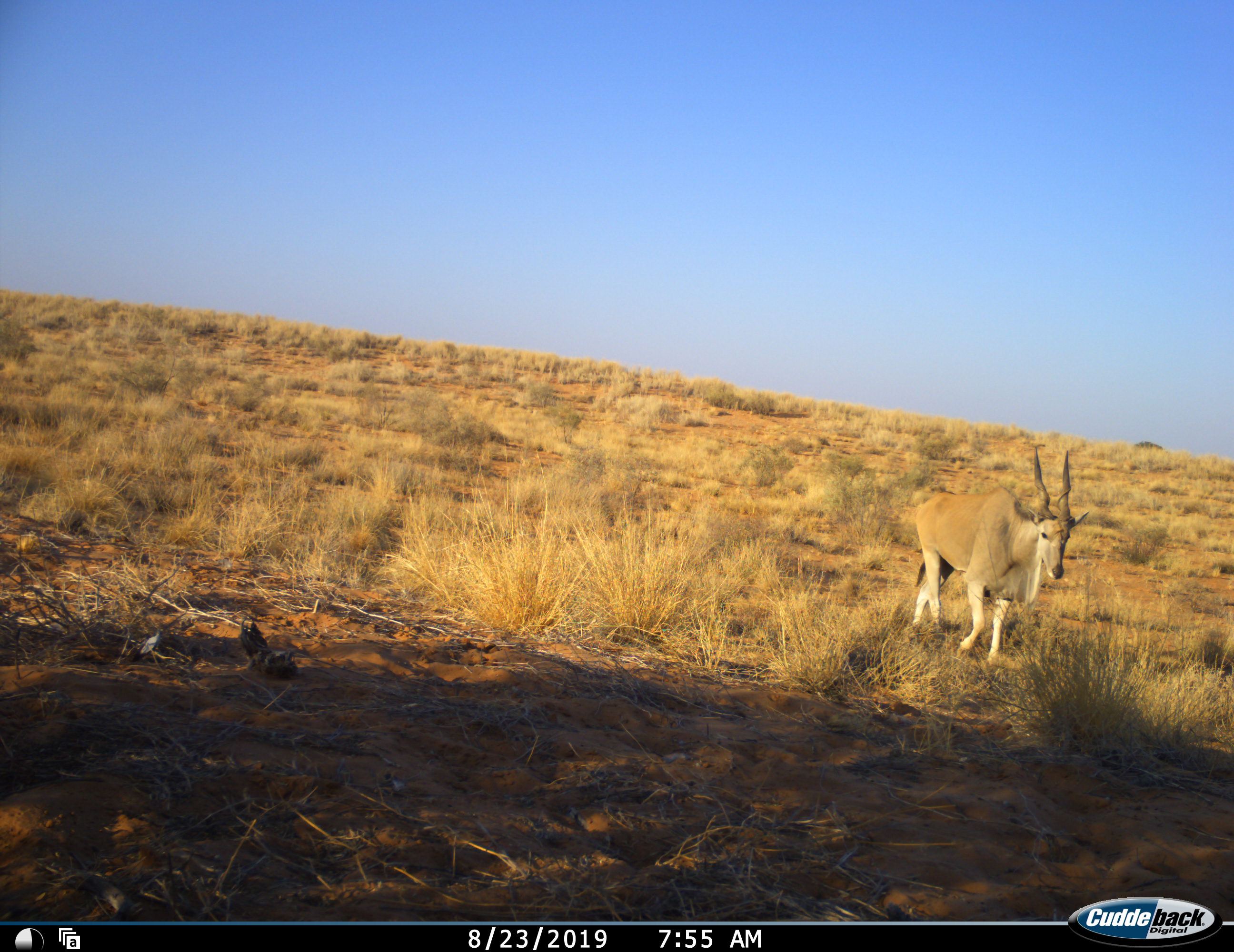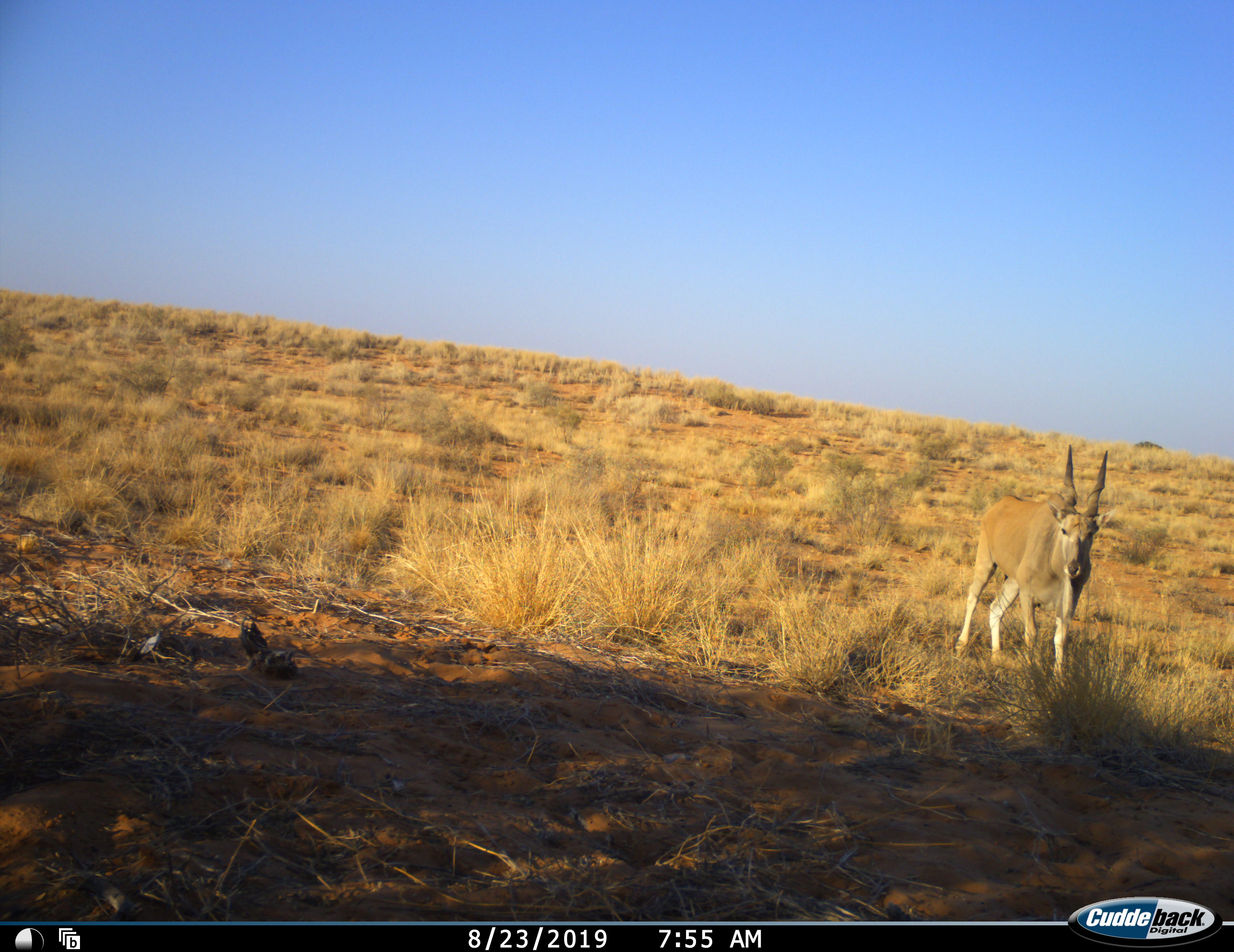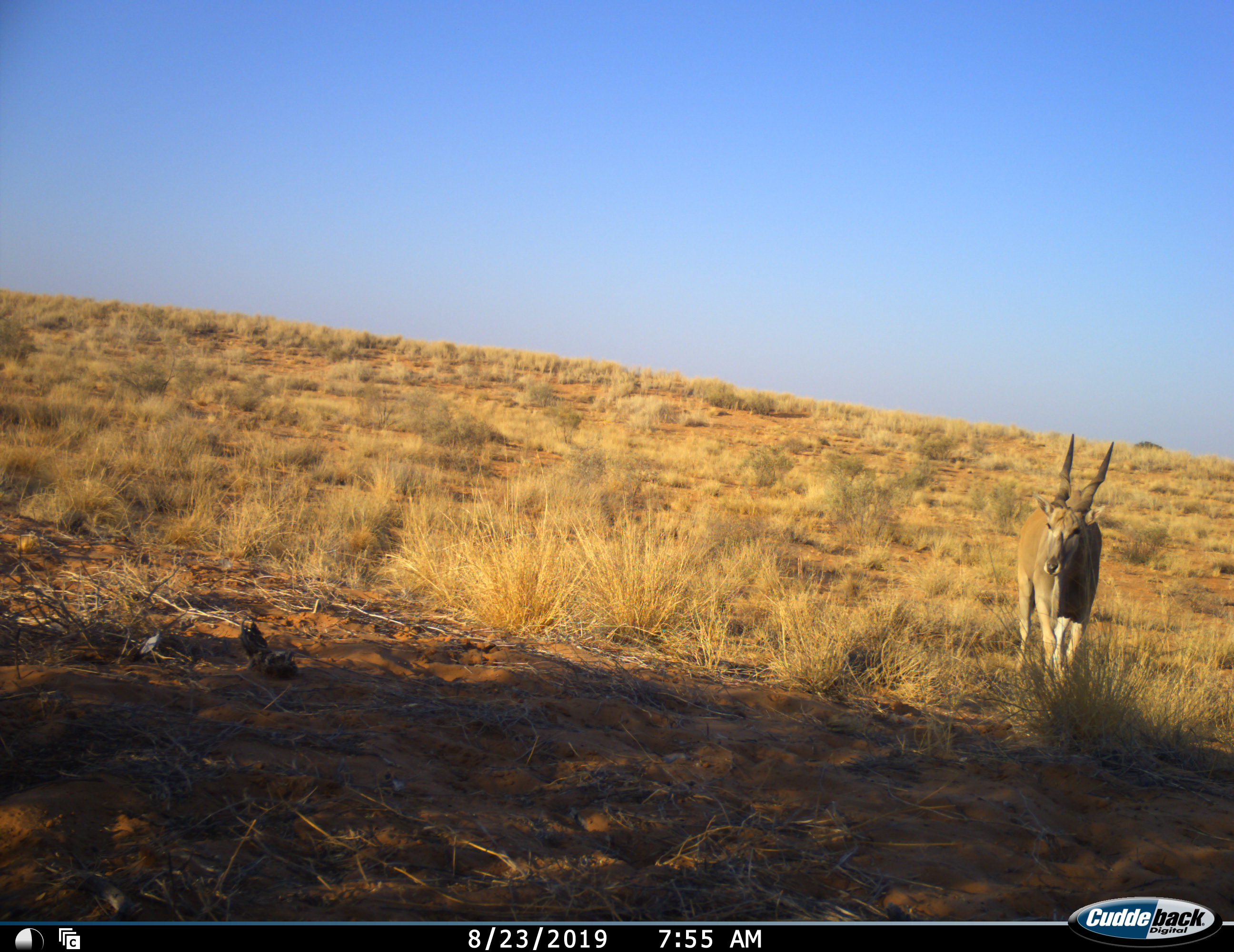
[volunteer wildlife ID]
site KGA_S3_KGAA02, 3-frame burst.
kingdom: Animalia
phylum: Chordata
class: Mammalia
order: Artiodactyla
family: Bovidae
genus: Tragelaphus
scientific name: Tragelaphus oryx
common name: eland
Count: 1.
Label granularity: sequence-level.